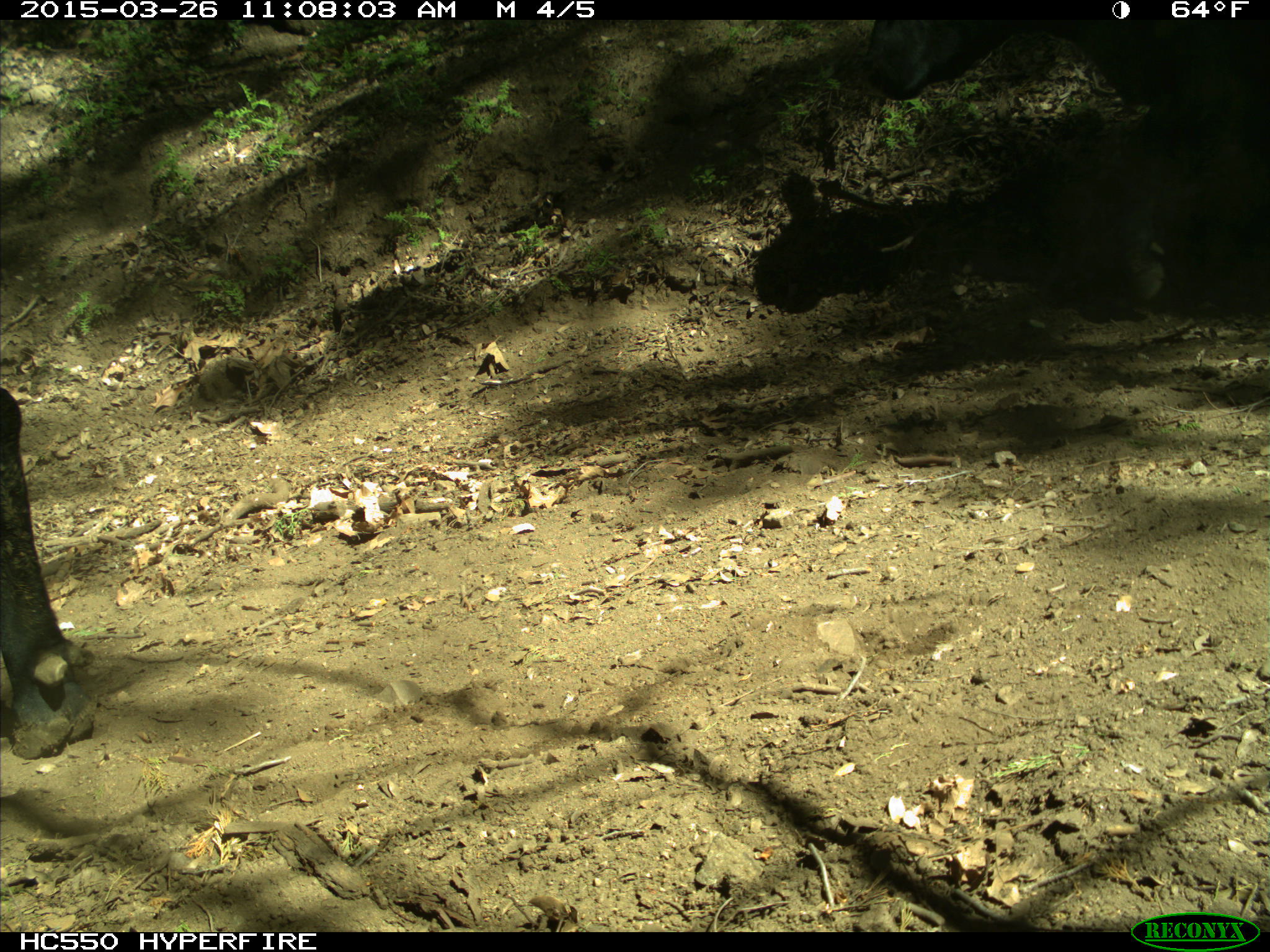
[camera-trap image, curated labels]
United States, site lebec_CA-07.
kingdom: Animalia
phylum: Chordata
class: Mammalia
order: Artiodactyla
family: Bovidae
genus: Bos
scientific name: Bos taurus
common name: domestic cow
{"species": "Bos taurus (domestic cow)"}